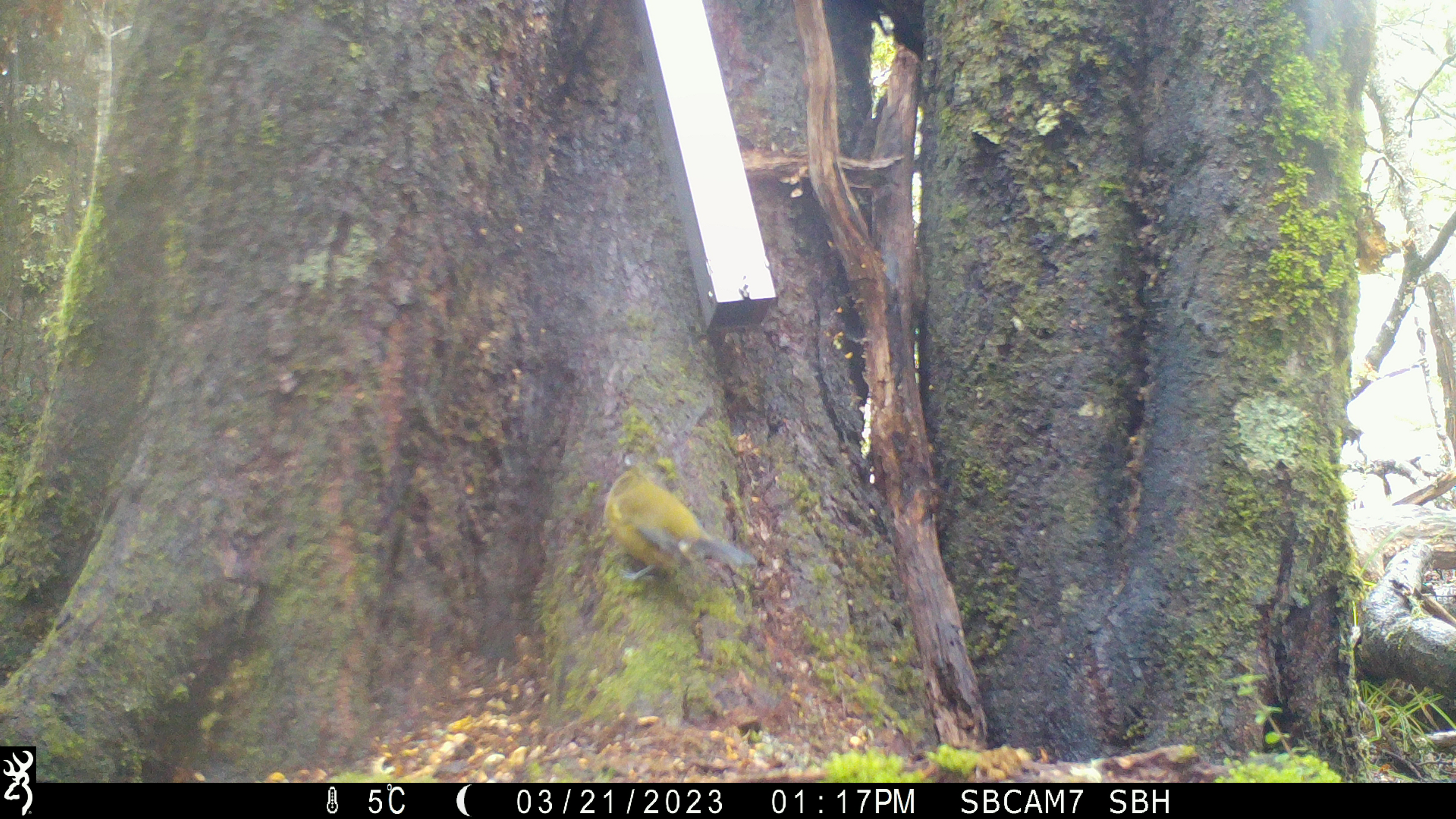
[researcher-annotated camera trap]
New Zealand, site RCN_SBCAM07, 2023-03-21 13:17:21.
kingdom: Animalia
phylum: Chordata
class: Aves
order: Passeriformes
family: Meliphagidae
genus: Anthornis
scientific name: Anthornis melanura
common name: new zealand bellbird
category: bellbird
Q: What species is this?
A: Bellbird (new zealand bellbird) (Anthornis melanura).